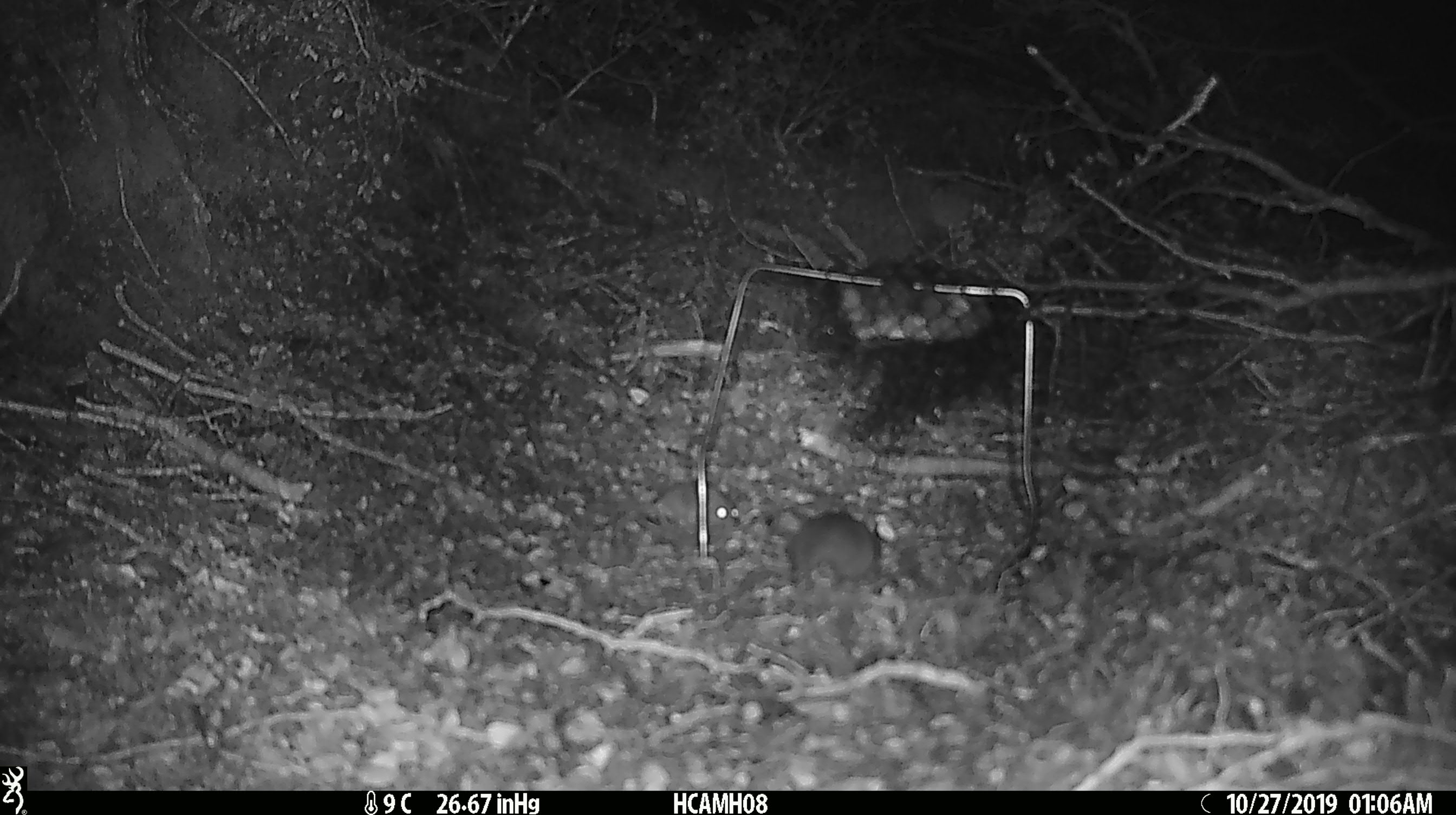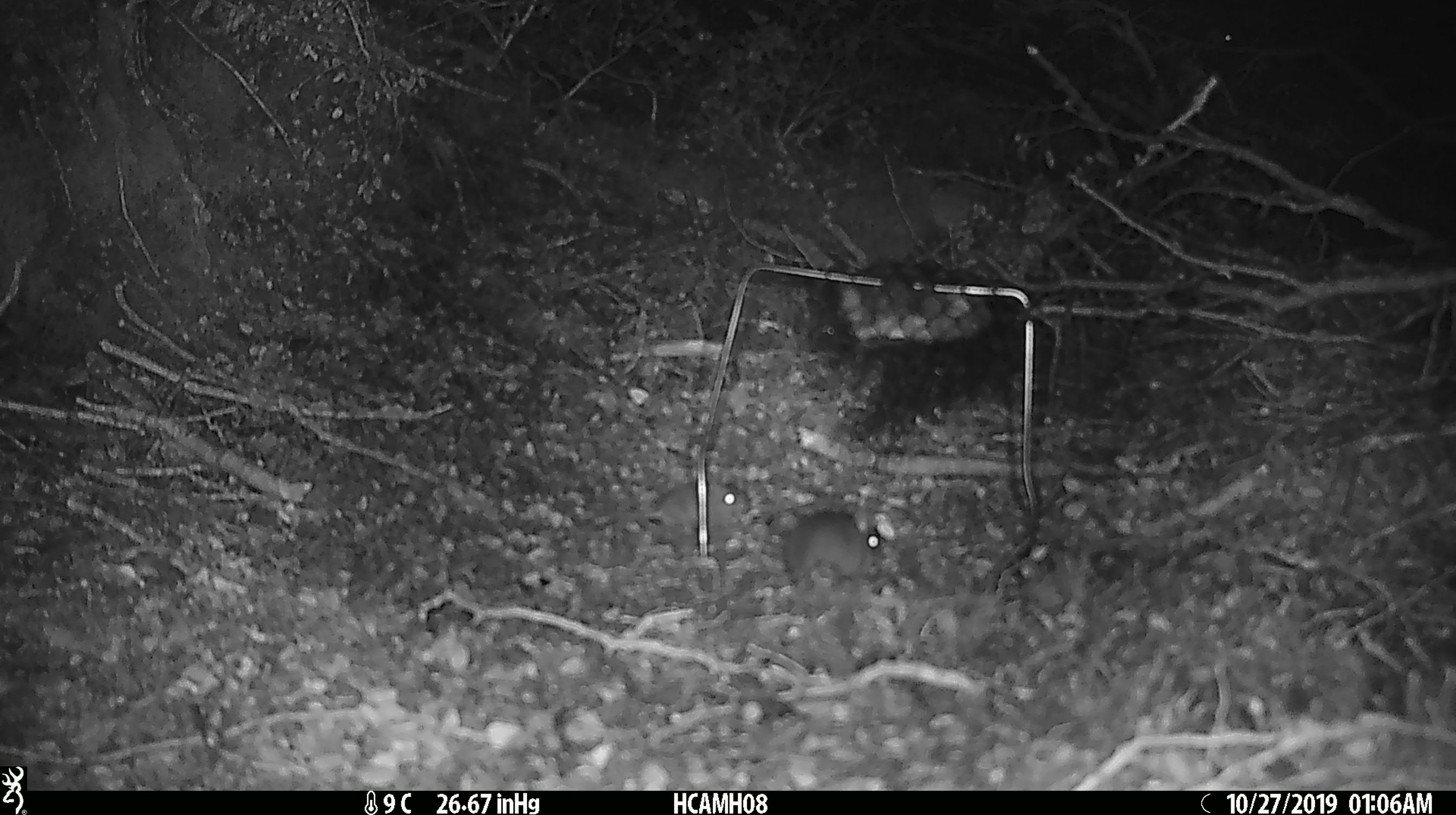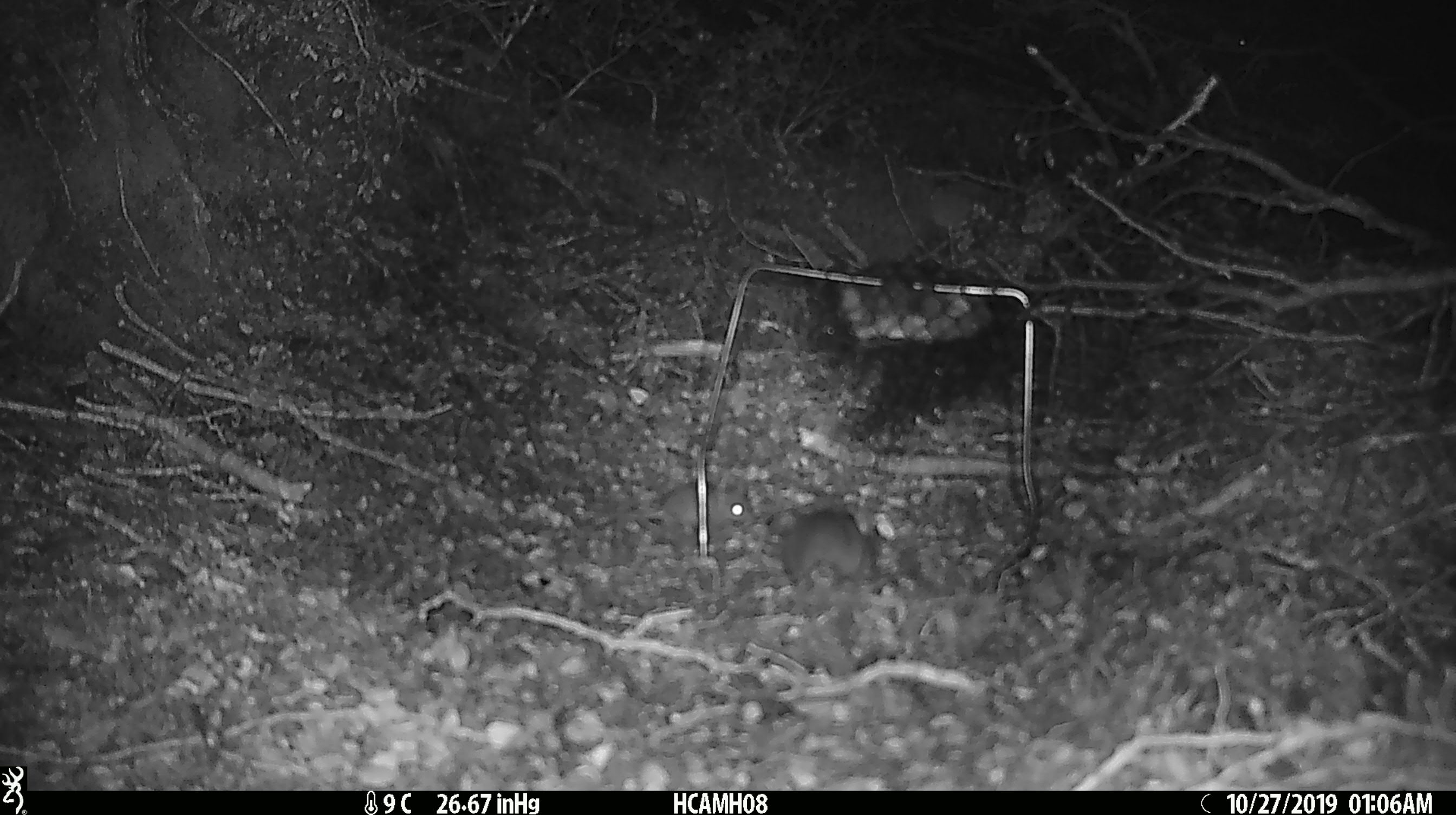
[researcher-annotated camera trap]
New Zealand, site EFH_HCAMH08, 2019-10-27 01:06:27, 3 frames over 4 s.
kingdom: Animalia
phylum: Chordata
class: Mammalia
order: Rodentia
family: Muridae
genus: Mus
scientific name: Mus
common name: mouse